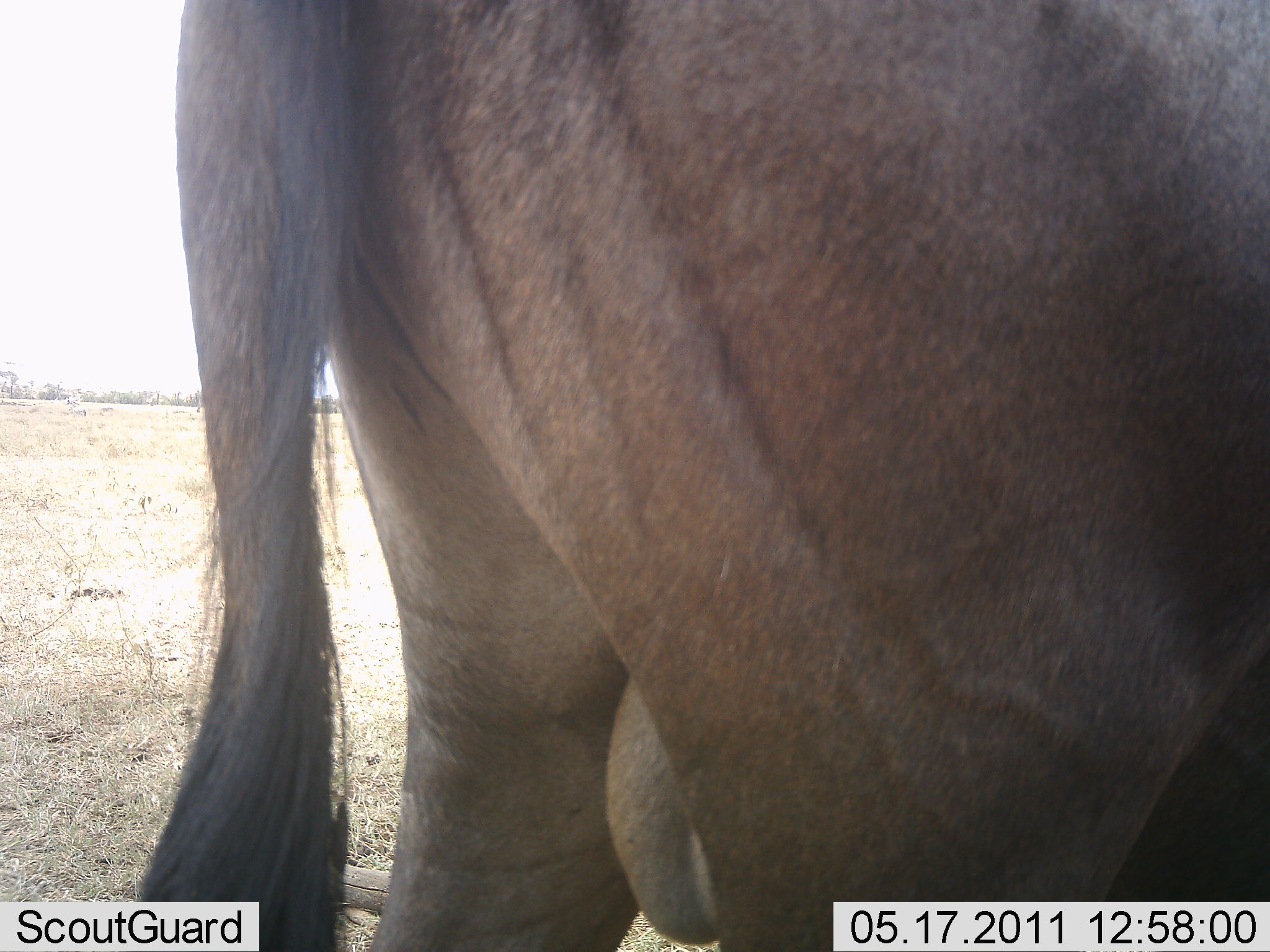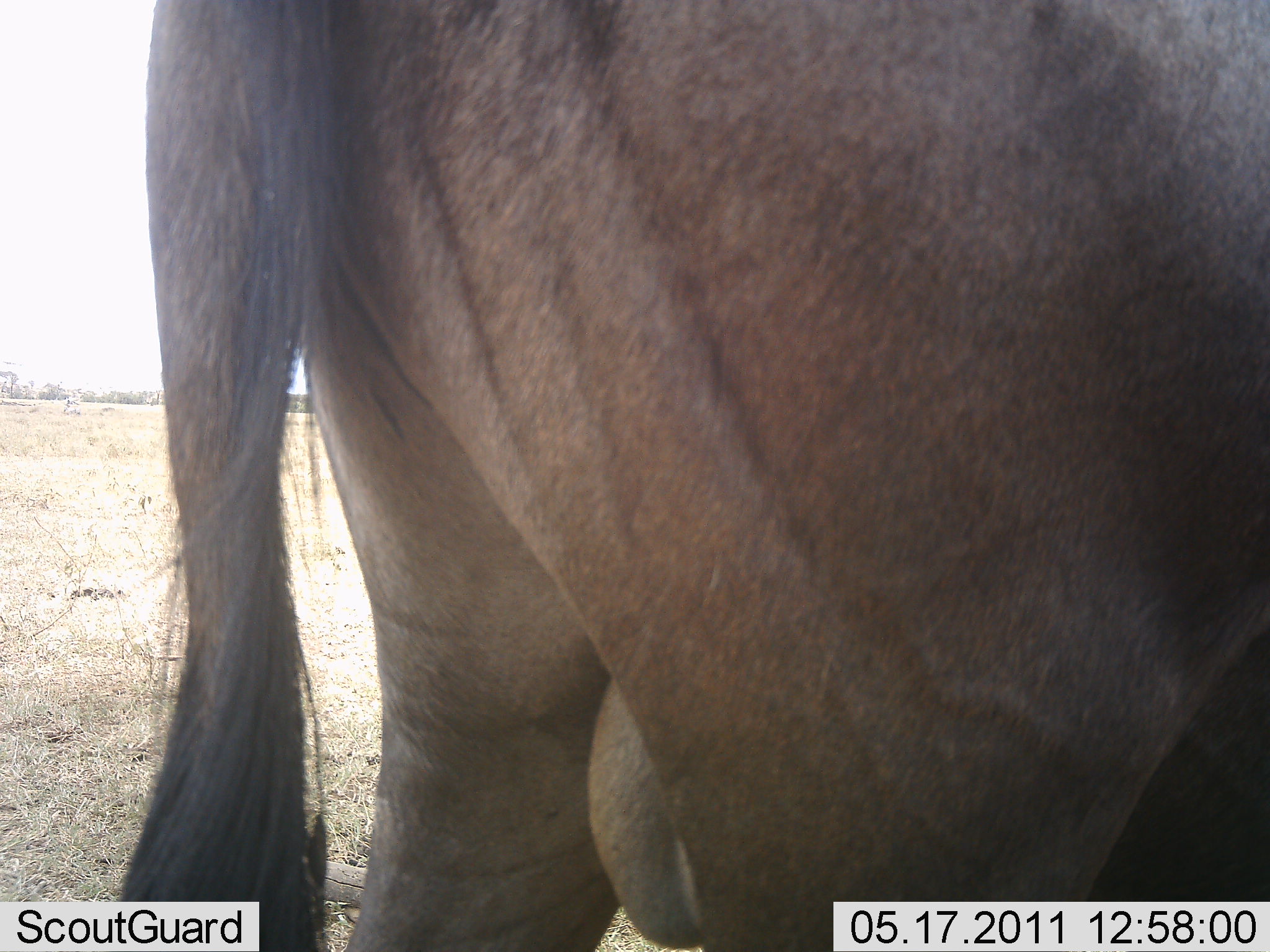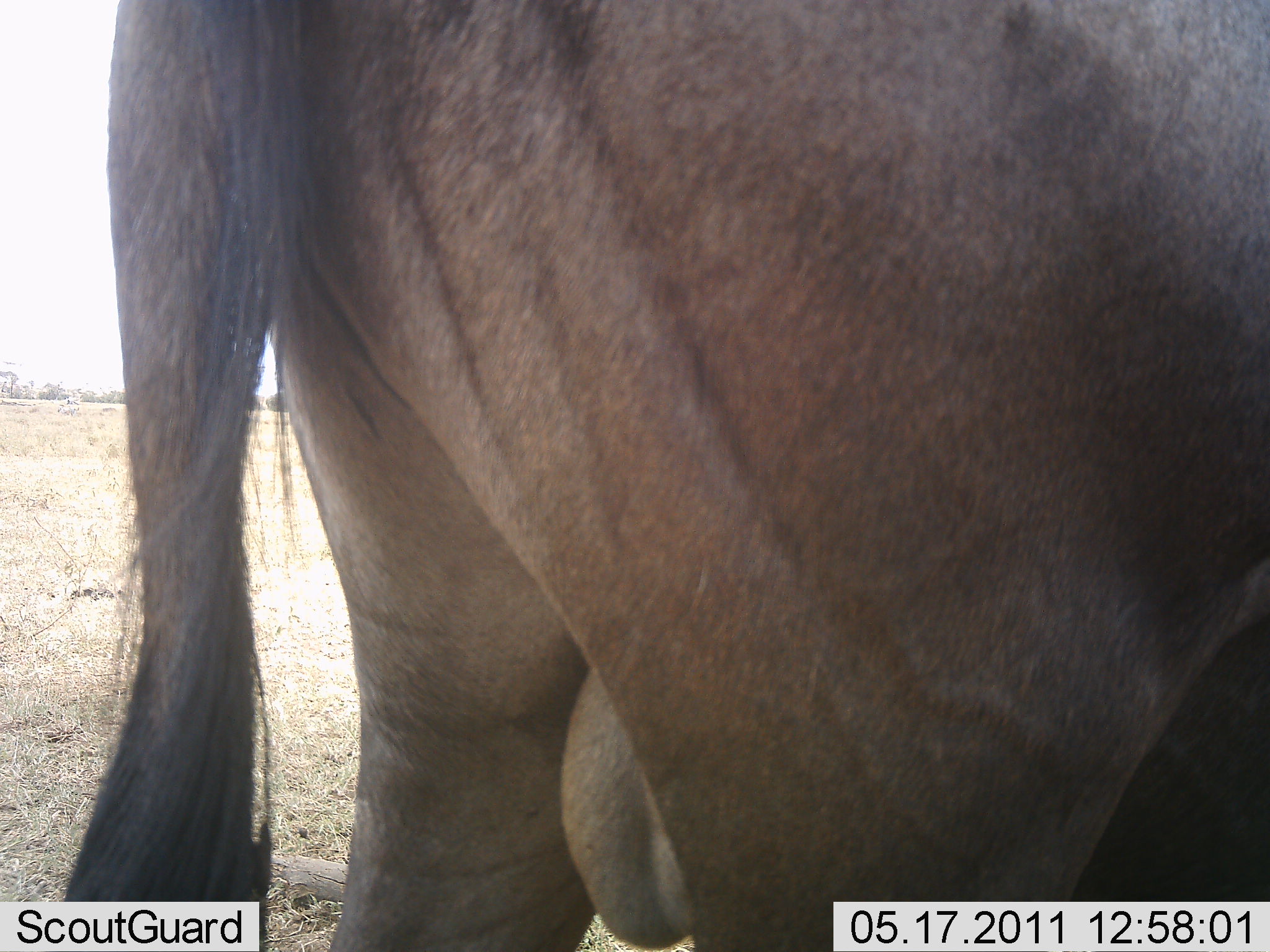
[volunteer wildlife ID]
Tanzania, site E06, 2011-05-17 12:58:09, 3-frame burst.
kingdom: Animalia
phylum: Chordata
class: Mammalia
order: Artiodactyla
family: Bovidae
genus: Connochaetes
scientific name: Connochaetes taurinus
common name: blue wildebeest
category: wildebeest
Wildebeest (blue wildebeest) (Connochaetes taurinus), count 1. Behavior (volunteer vote fractions): standing 100%, resting 0%, moving 0%, interacting 0%. Young present (vote fraction): 0%. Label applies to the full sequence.